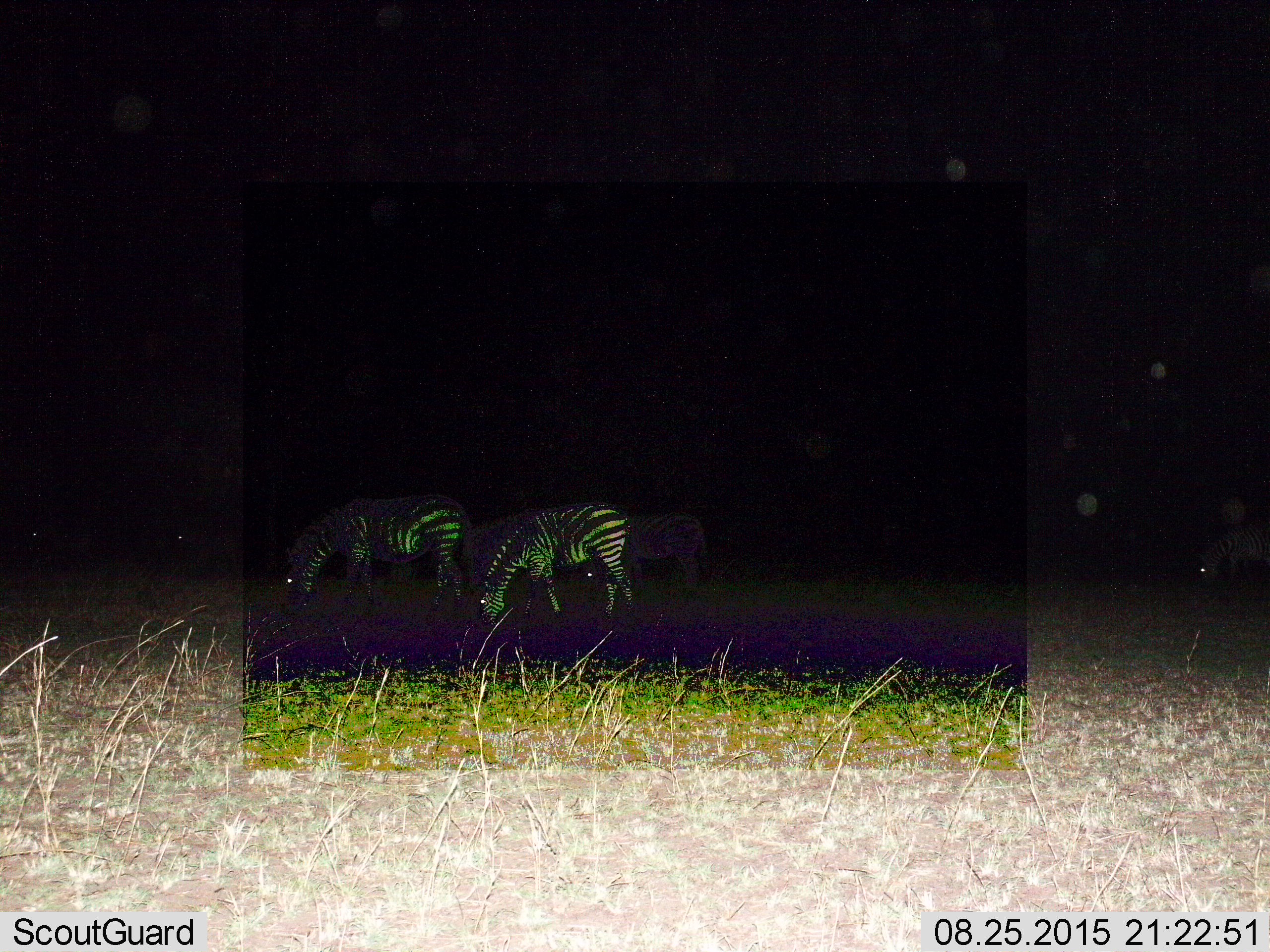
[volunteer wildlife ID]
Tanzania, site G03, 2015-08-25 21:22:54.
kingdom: Animalia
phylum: Chordata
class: Mammalia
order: Perissodactyla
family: Equidae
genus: Equus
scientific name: Equus quagga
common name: plains zebra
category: zebra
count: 5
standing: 22%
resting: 0%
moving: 11%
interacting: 0%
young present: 0%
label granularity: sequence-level